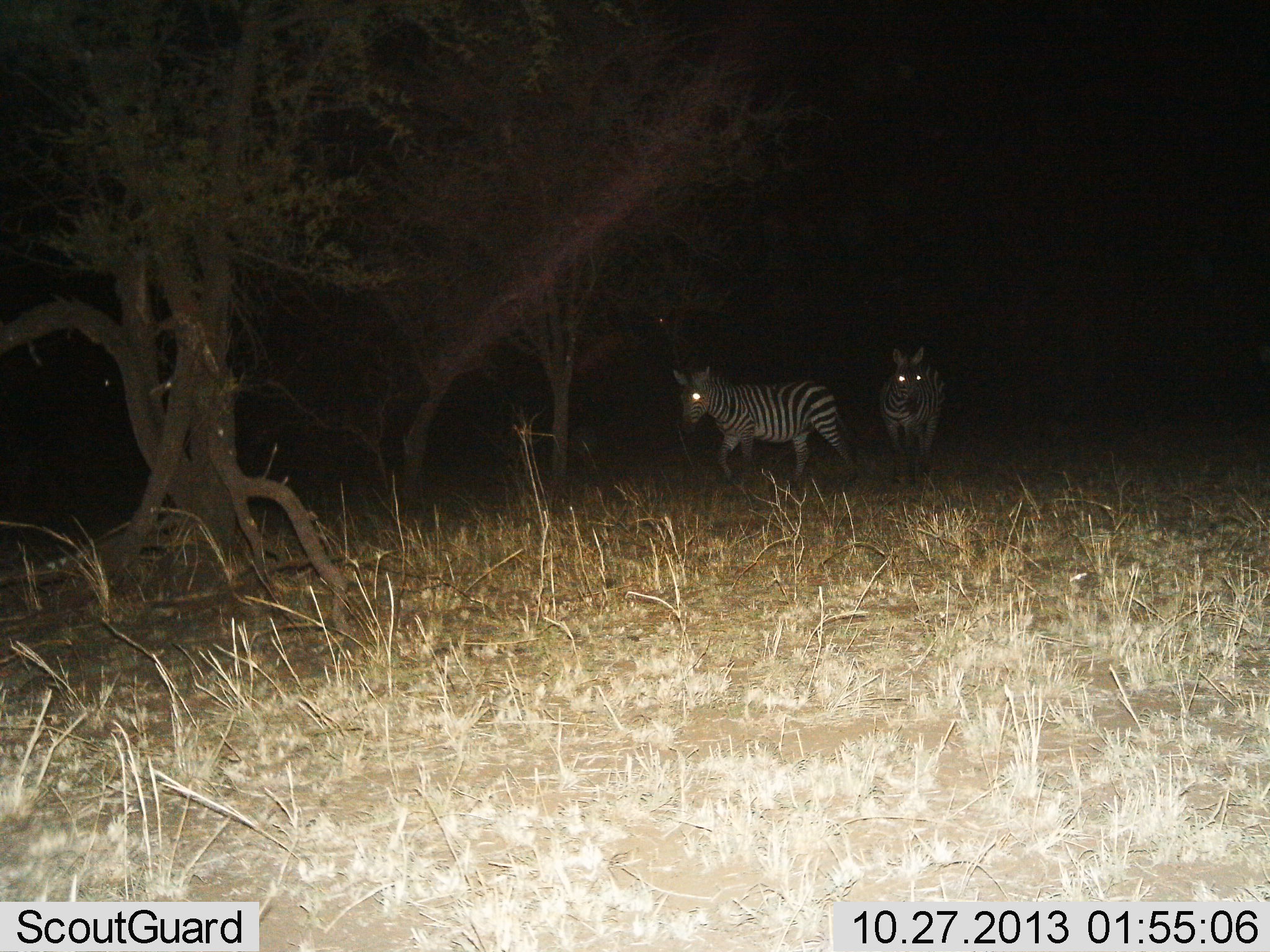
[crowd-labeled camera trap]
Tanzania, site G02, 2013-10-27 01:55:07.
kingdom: Animalia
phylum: Chordata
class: Mammalia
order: Perissodactyla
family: Equidae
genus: Equus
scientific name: Equus quagga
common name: plains zebra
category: zebra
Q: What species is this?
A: Zebra (plains zebra) (Equus quagga).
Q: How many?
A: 2.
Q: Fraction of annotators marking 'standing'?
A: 55%.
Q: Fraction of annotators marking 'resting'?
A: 0%.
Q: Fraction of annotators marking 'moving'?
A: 64%.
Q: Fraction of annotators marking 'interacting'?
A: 0%.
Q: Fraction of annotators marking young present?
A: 0%.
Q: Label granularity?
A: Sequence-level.